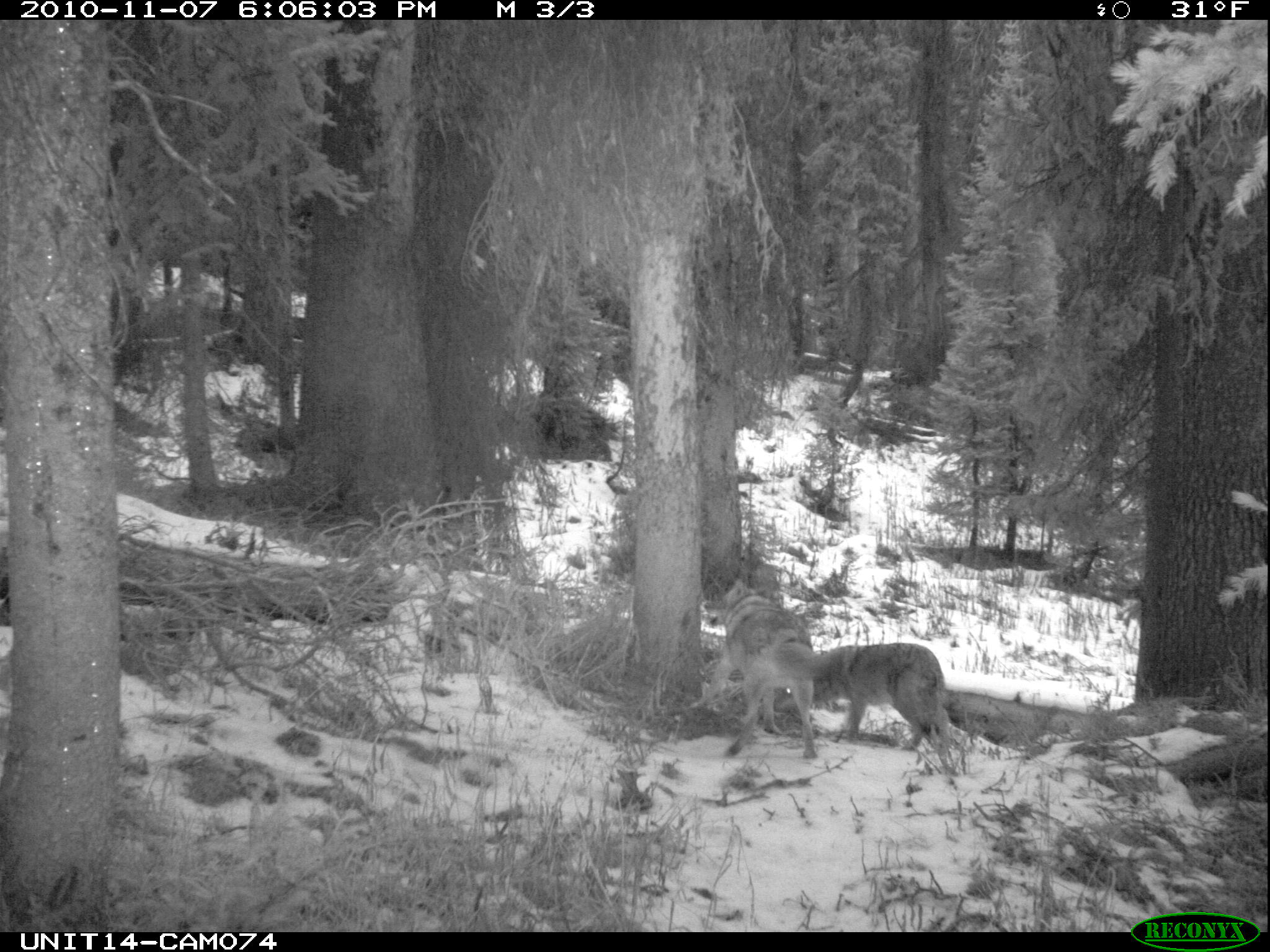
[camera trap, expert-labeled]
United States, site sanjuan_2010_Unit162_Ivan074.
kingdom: Animalia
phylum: Chordata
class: Mammalia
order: Carnivora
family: Canidae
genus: Canis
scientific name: Canis latrans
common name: coyote